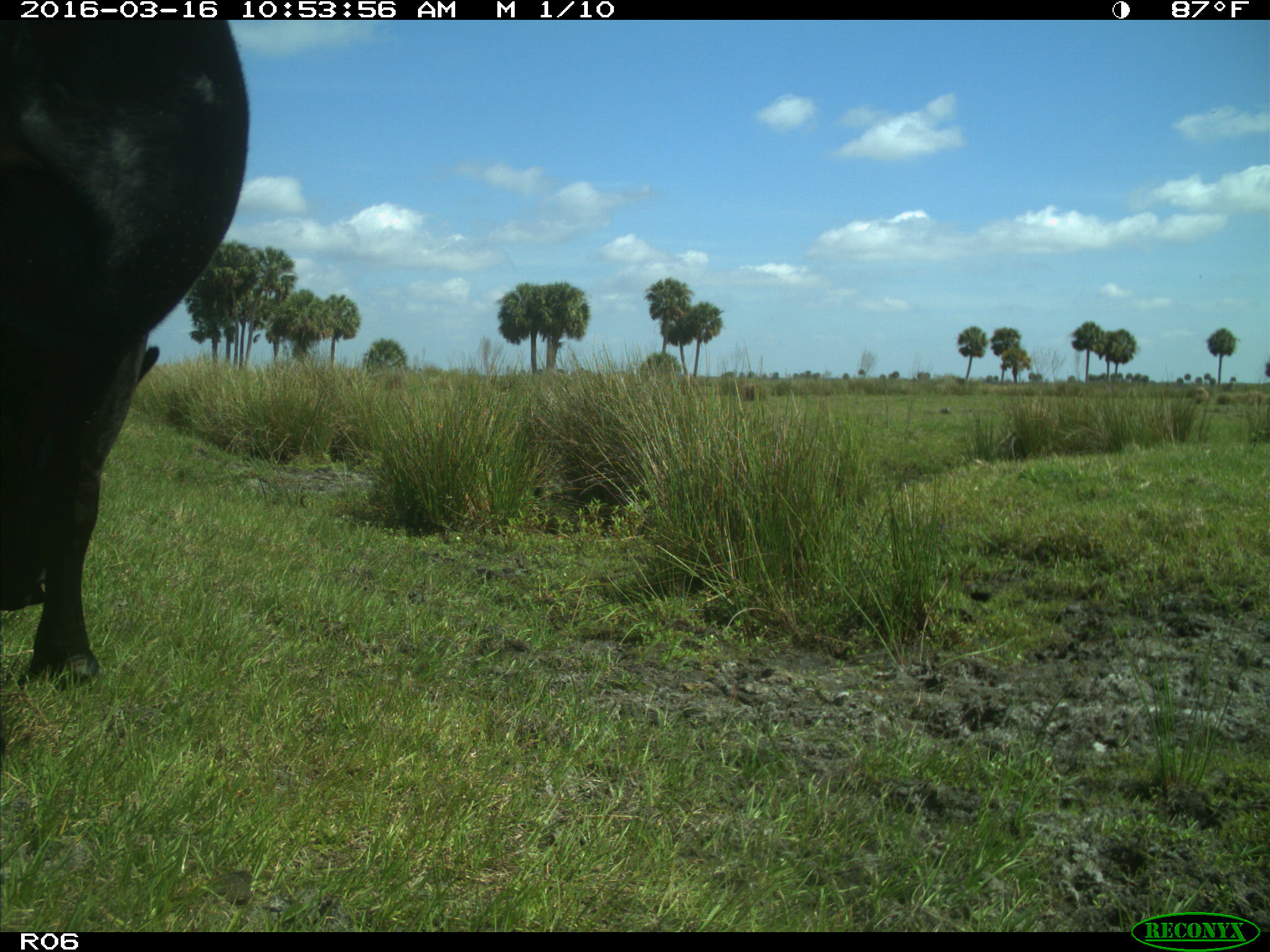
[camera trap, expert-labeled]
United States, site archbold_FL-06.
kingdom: Animalia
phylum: Chordata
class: Mammalia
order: Artiodactyla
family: Bovidae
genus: Bos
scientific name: Bos taurus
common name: domestic cow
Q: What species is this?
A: Bos taurus (domestic cow).